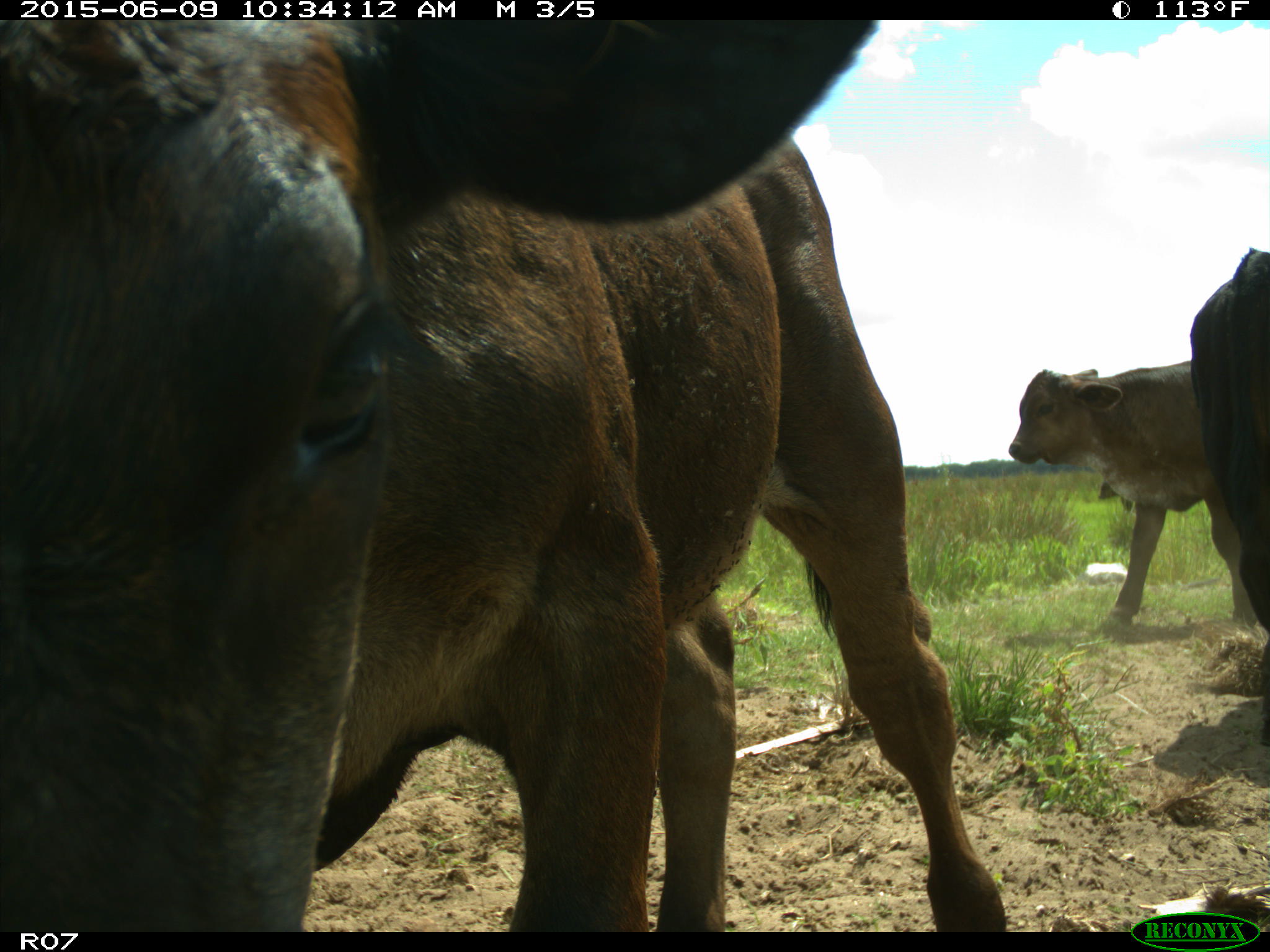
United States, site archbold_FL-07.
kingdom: Animalia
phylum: Chordata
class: Mammalia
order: Artiodactyla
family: Bovidae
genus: Bos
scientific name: Bos taurus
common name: domestic cow